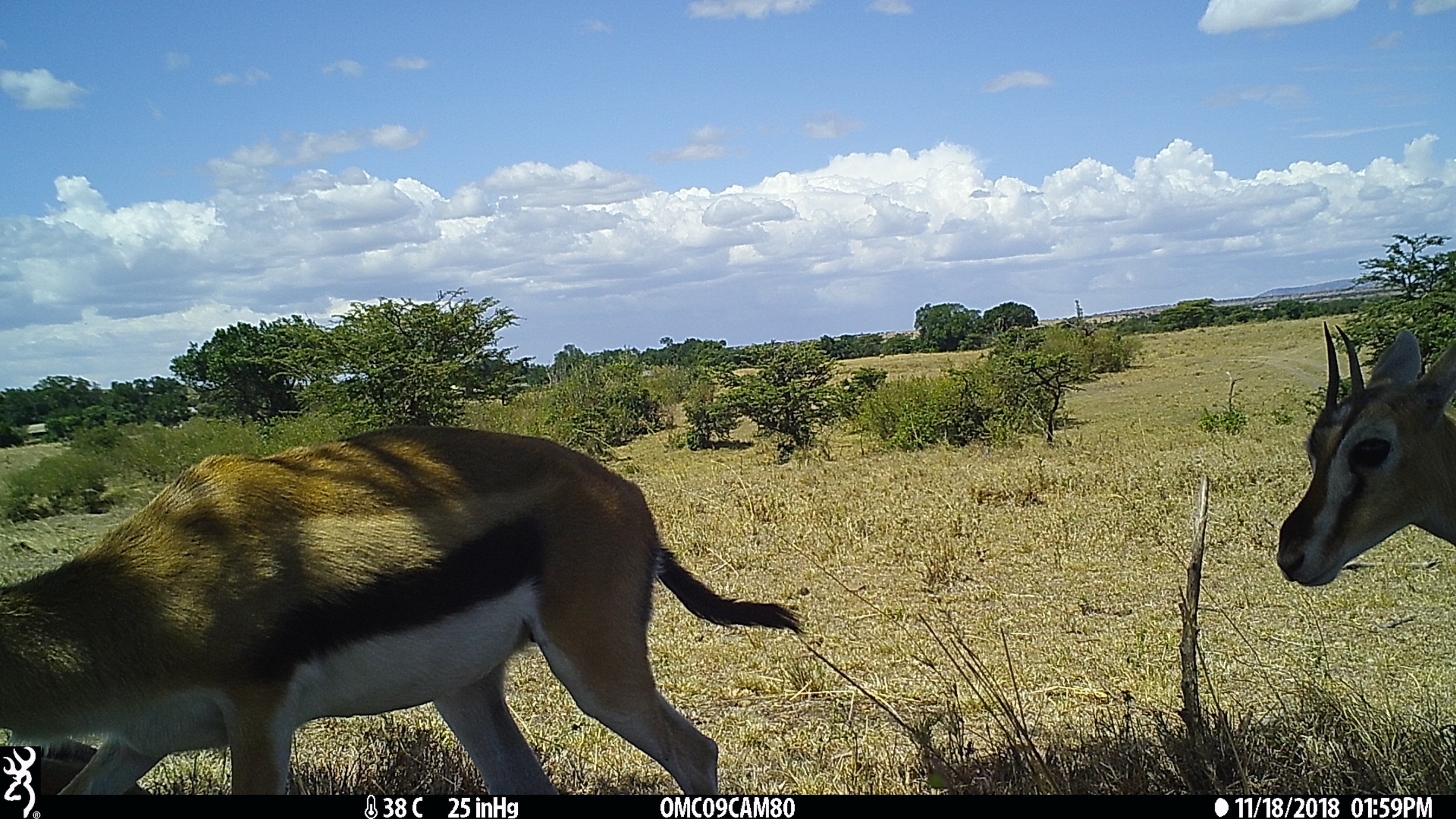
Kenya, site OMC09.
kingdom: Animalia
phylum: Chordata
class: Mammalia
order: Artiodactyla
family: Bovidae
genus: Eudorcas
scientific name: Eudorcas thomsonii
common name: thomon's gazelle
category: gazelle thomsons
Gazelle thomsons (thomon's gazelle) (Eudorcas thomsonii).